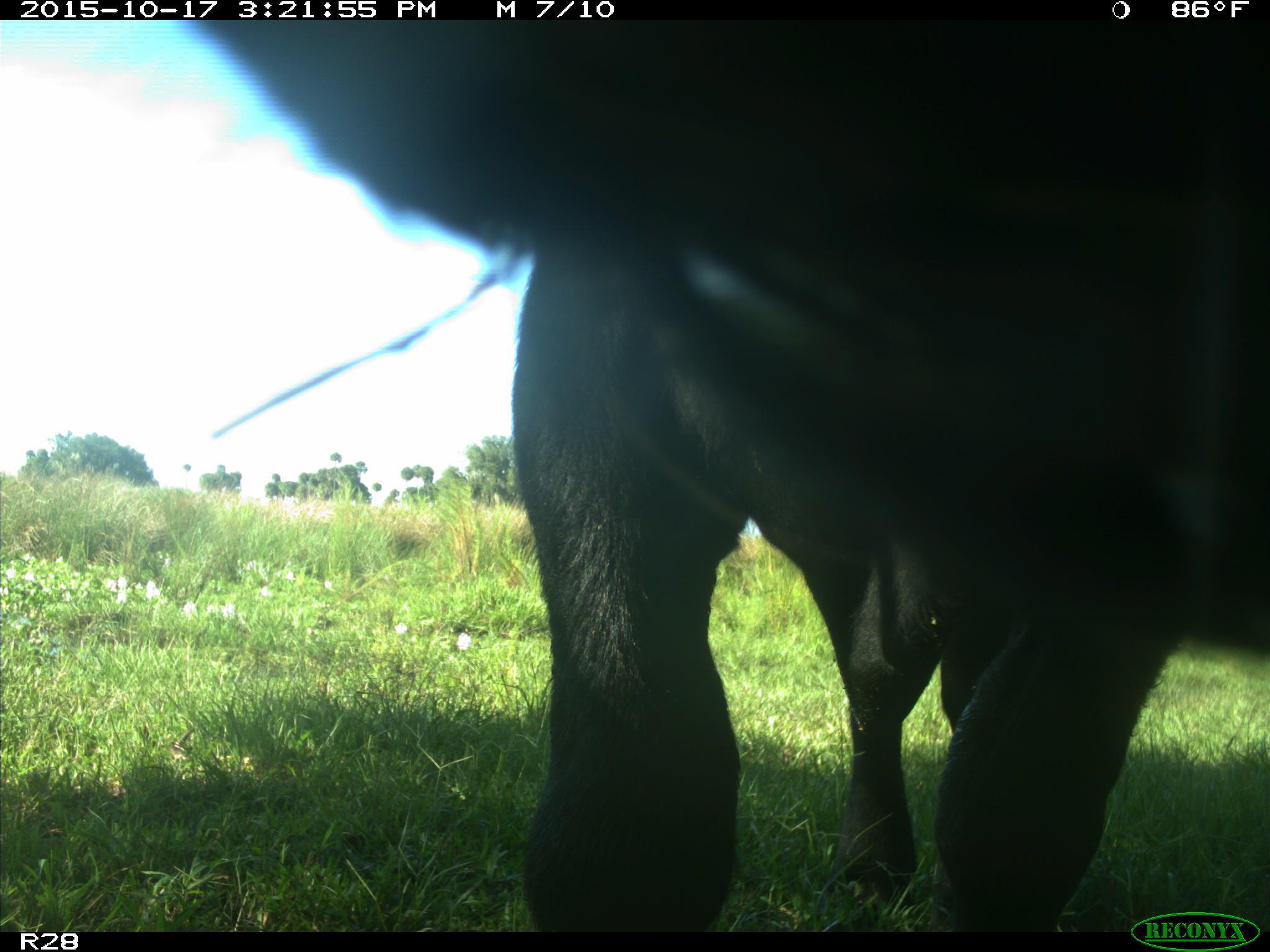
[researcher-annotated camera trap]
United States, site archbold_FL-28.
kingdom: Animalia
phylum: Chordata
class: Mammalia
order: Artiodactyla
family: Bovidae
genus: Bos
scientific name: Bos taurus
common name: domestic cow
Bos taurus (domestic cow).